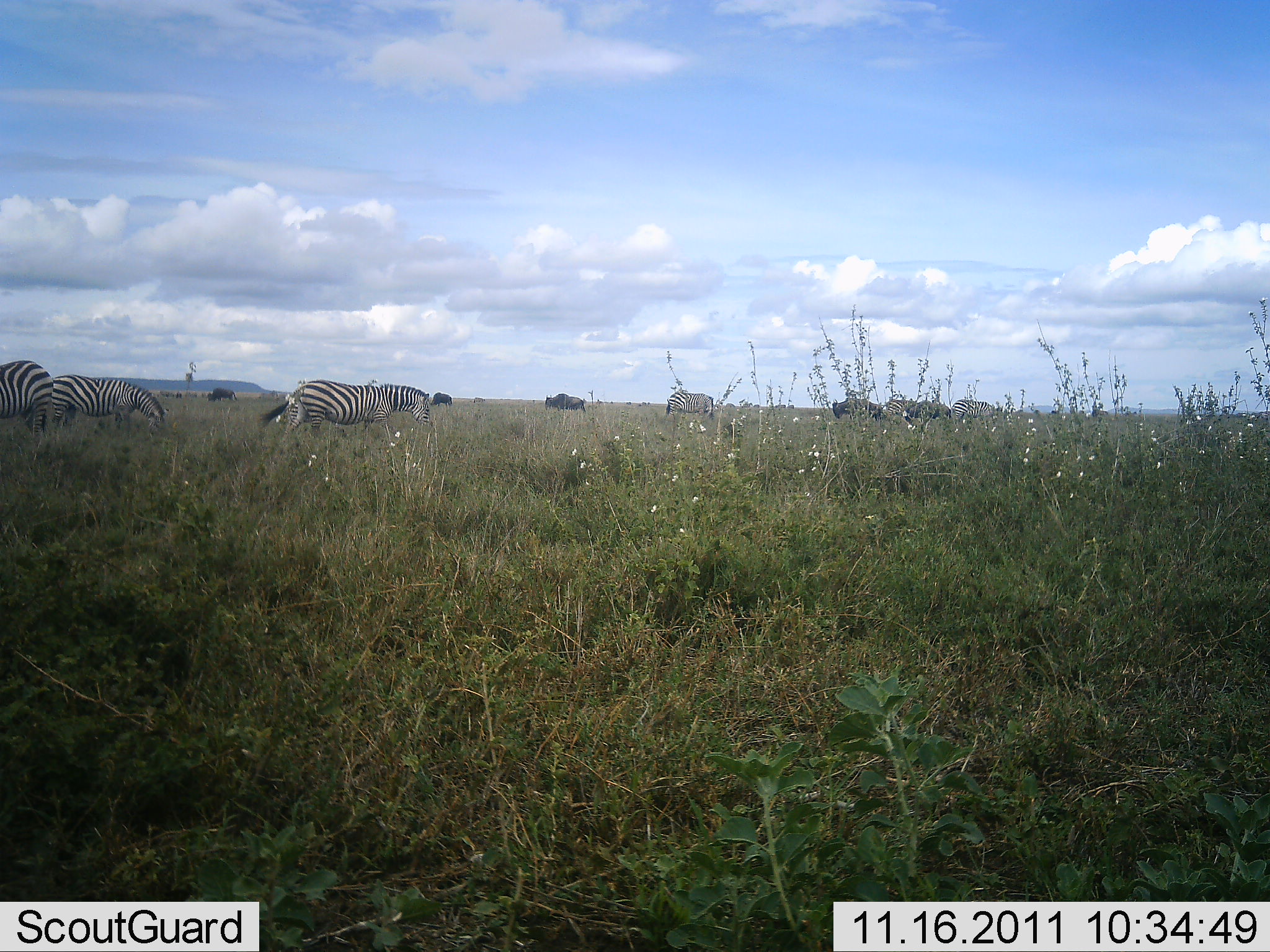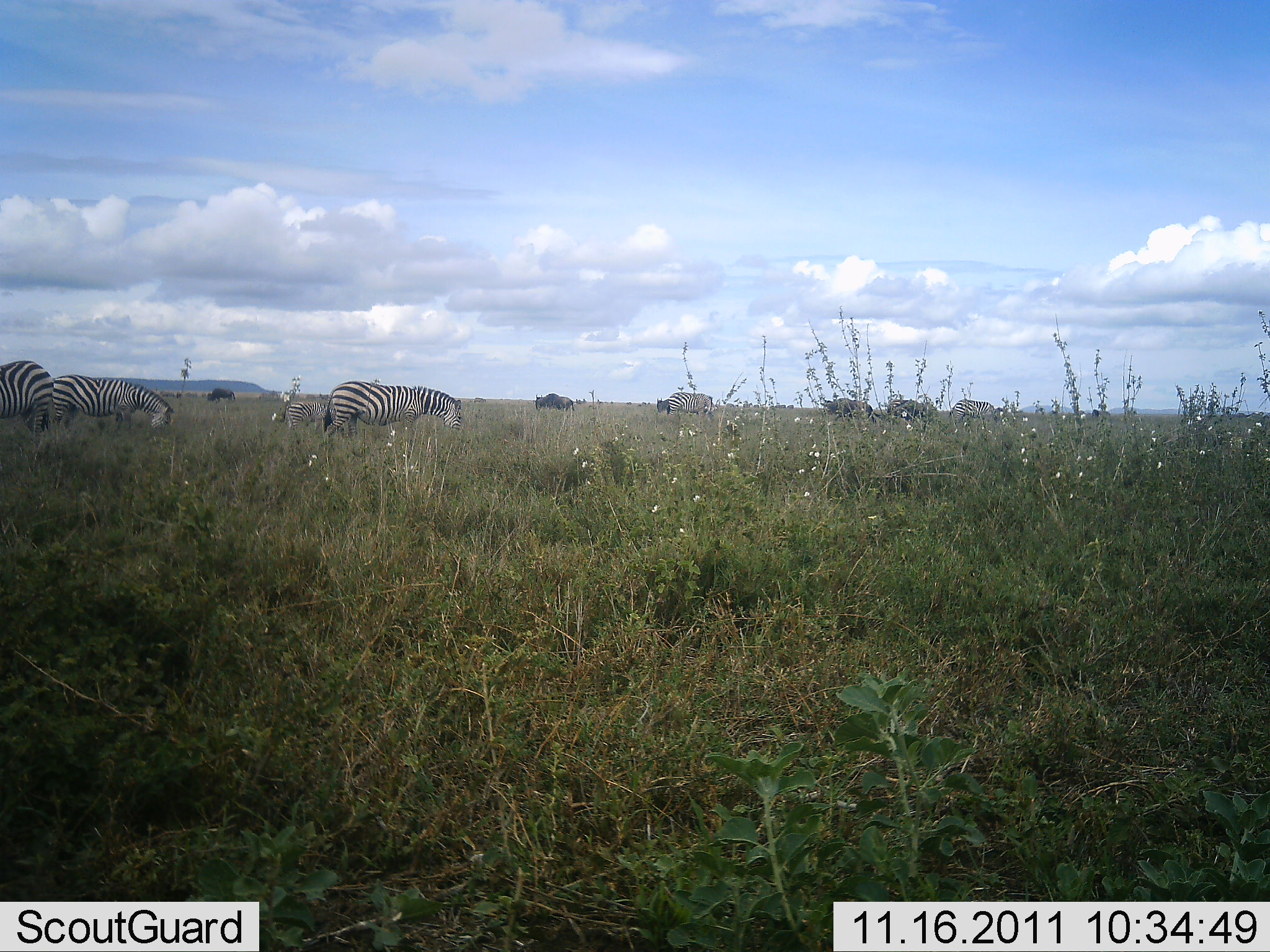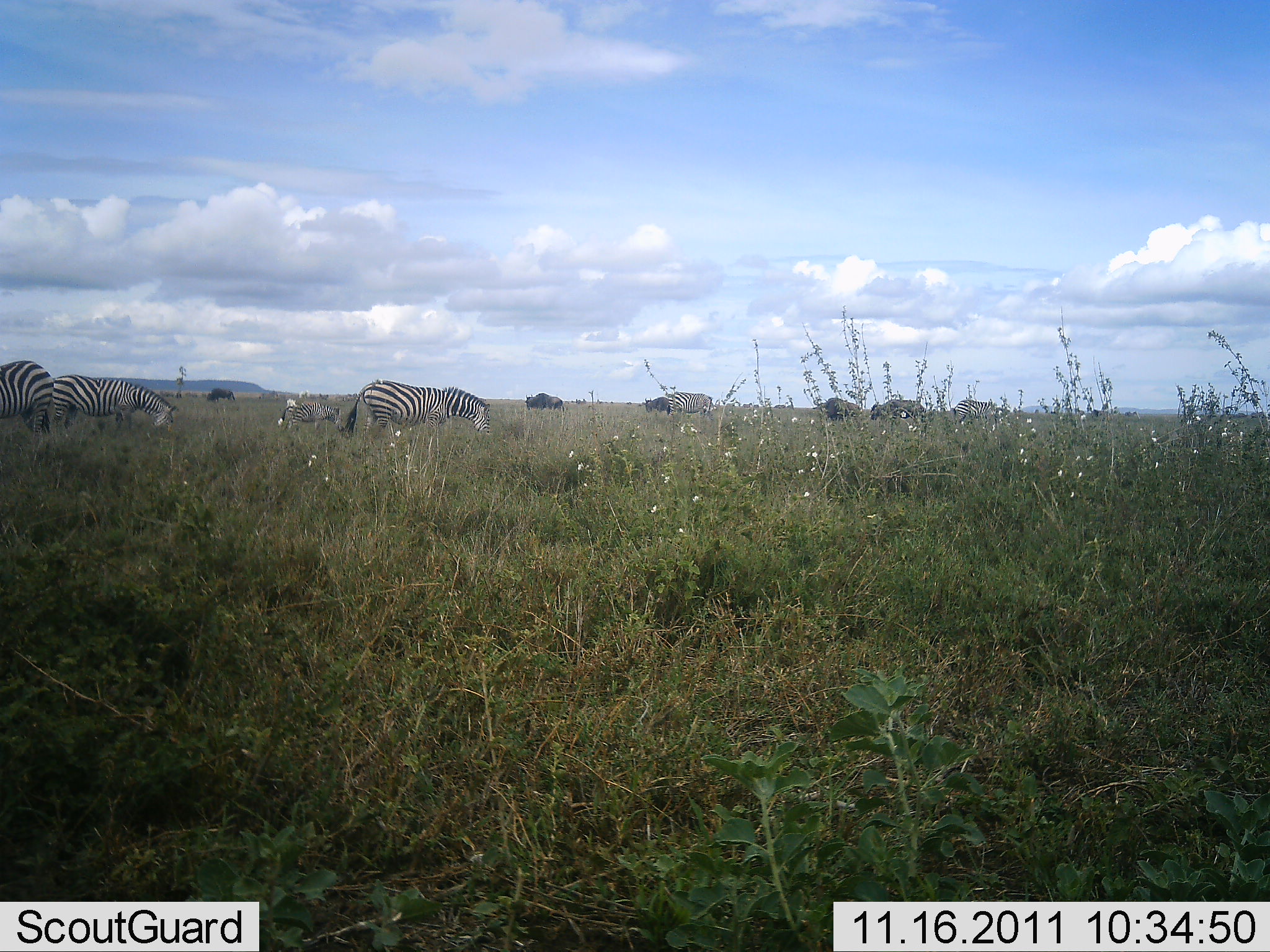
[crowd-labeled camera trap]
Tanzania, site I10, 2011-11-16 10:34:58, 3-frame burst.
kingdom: Animalia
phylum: Chordata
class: Mammalia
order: Perissodactyla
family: Equidae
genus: Equus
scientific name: Equus quagga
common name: plains zebra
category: zebra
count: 6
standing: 25%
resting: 0%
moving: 33%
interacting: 0%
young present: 4%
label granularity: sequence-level